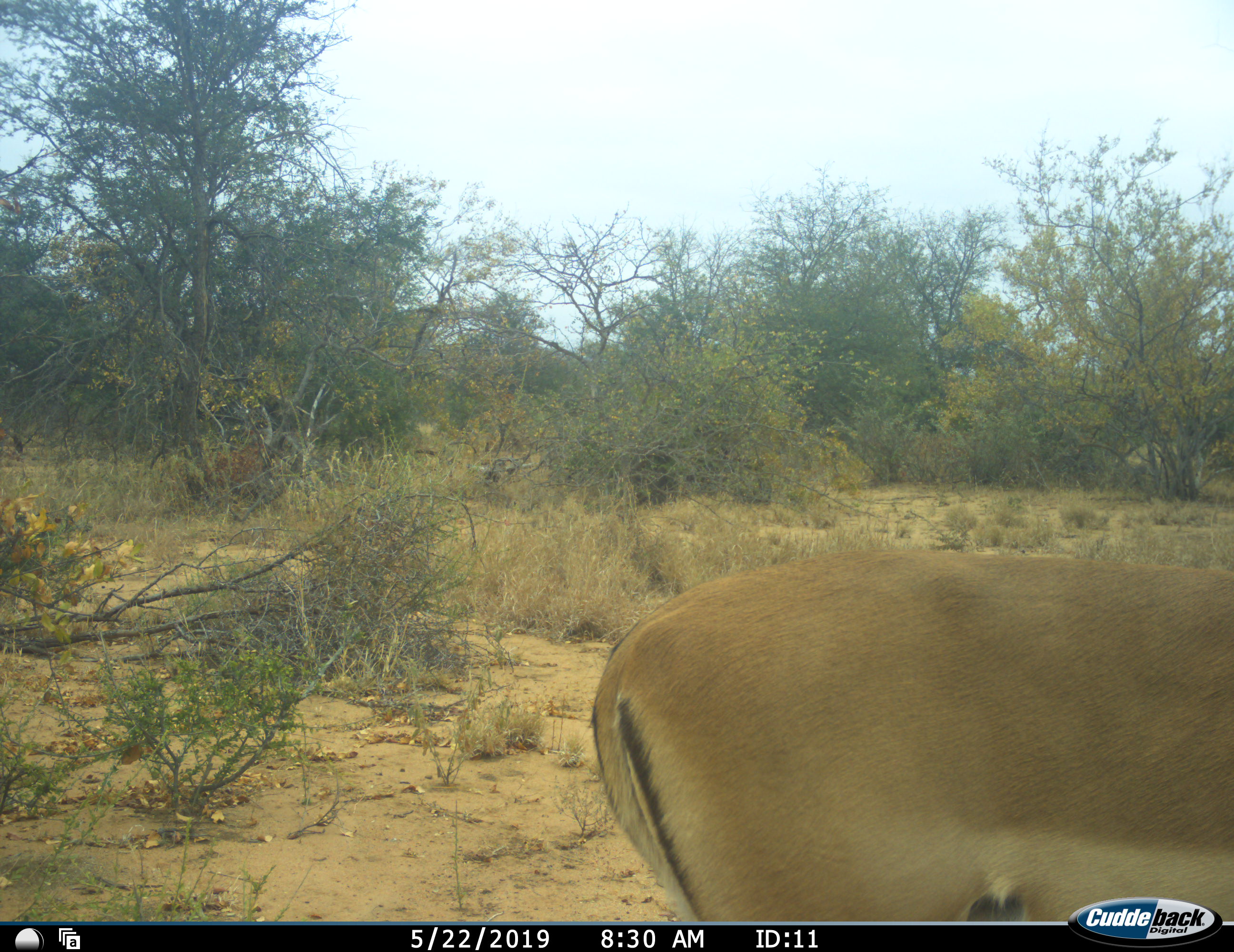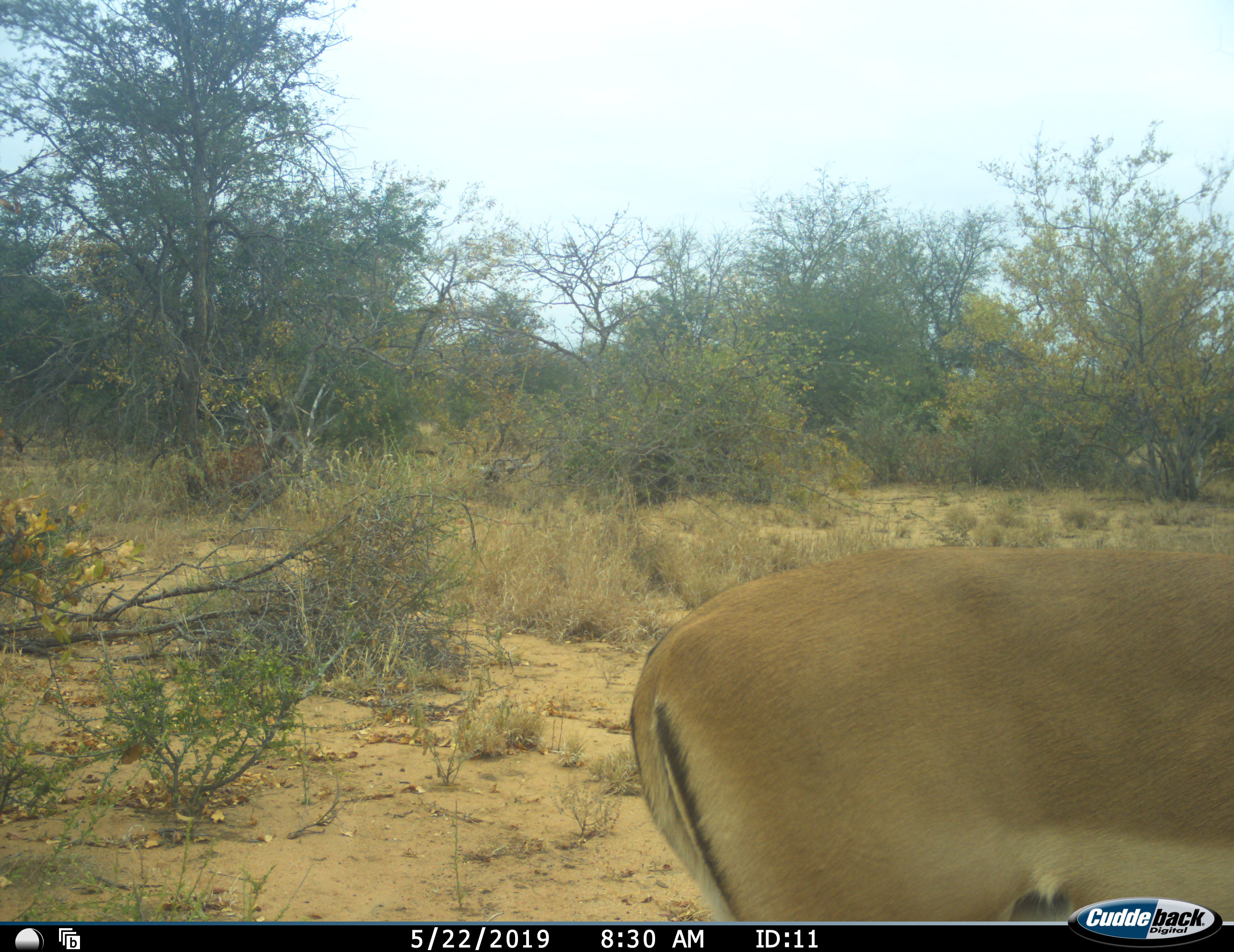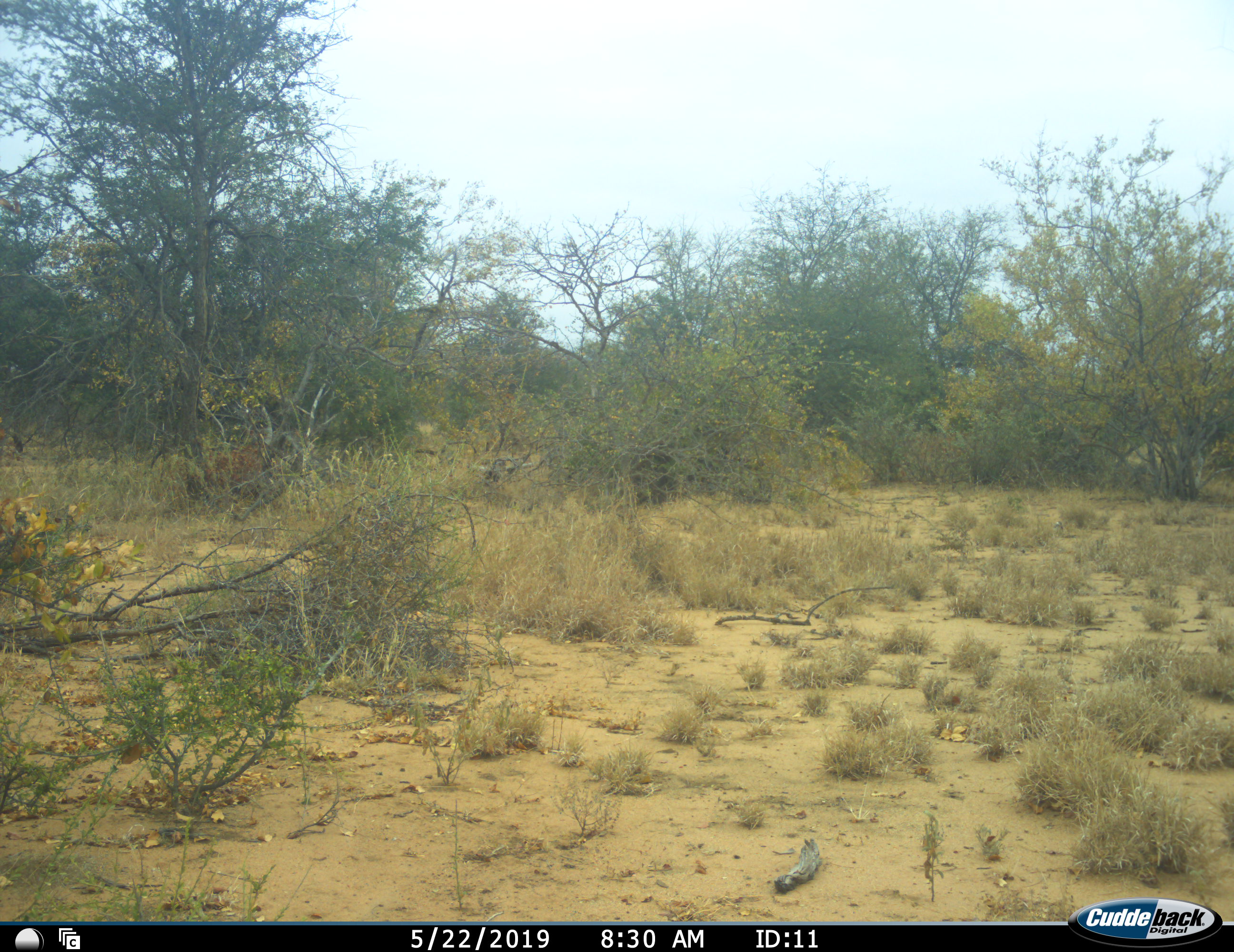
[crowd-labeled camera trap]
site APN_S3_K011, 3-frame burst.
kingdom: Animalia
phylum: Chordata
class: Mammalia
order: Artiodactyla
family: Bovidae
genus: Aepyceros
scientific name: Aepyceros melampus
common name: impala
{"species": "impala (Aepyceros melampus)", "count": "1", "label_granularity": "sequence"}